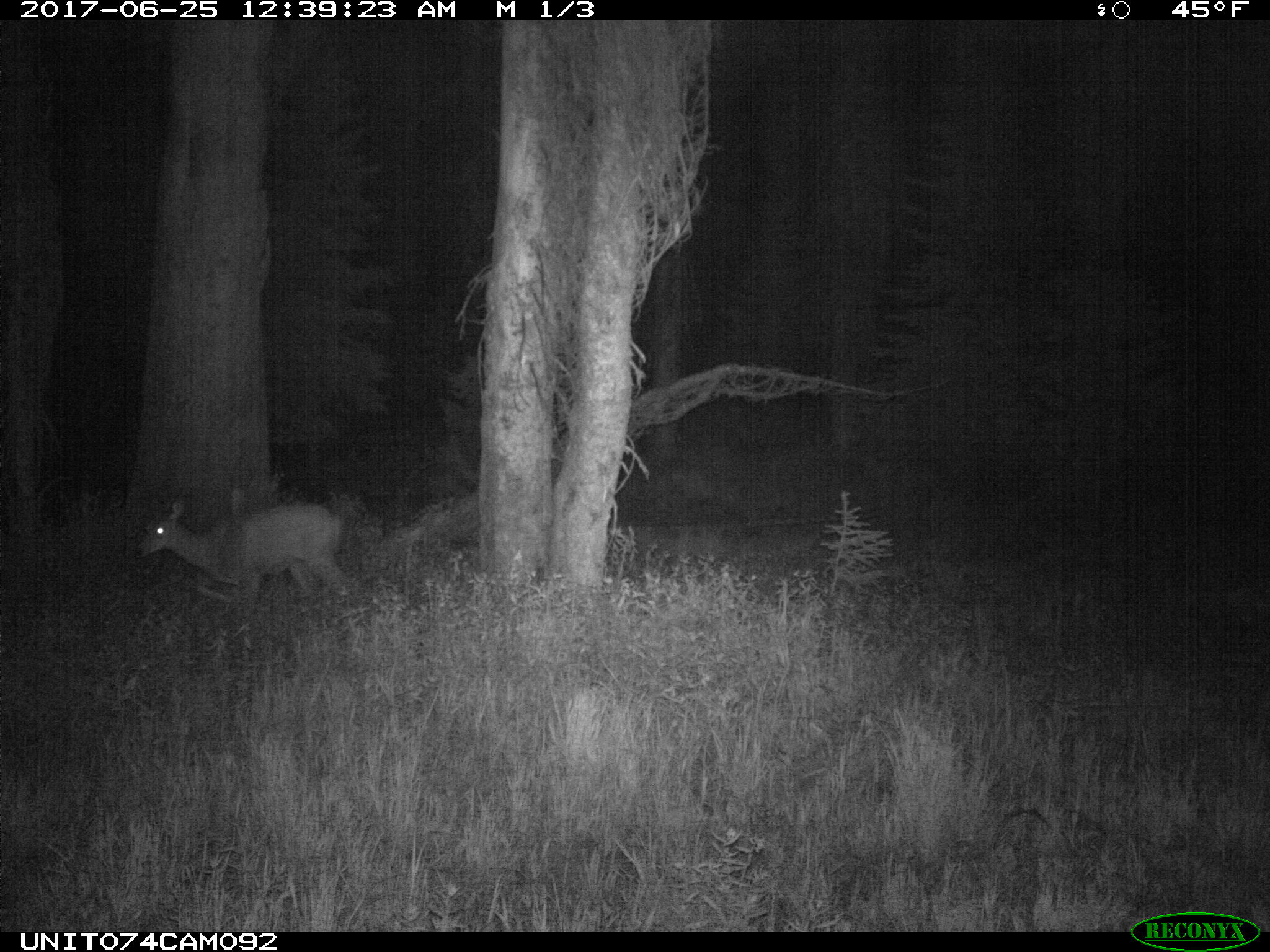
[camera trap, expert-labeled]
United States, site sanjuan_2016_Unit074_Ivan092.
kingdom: Animalia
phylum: Chordata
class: Mammalia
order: Artiodactyla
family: Cervidae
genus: Odocoileus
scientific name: Odocoileus hemionus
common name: mule deer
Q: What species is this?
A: Odocoileus hemionus (mule deer).